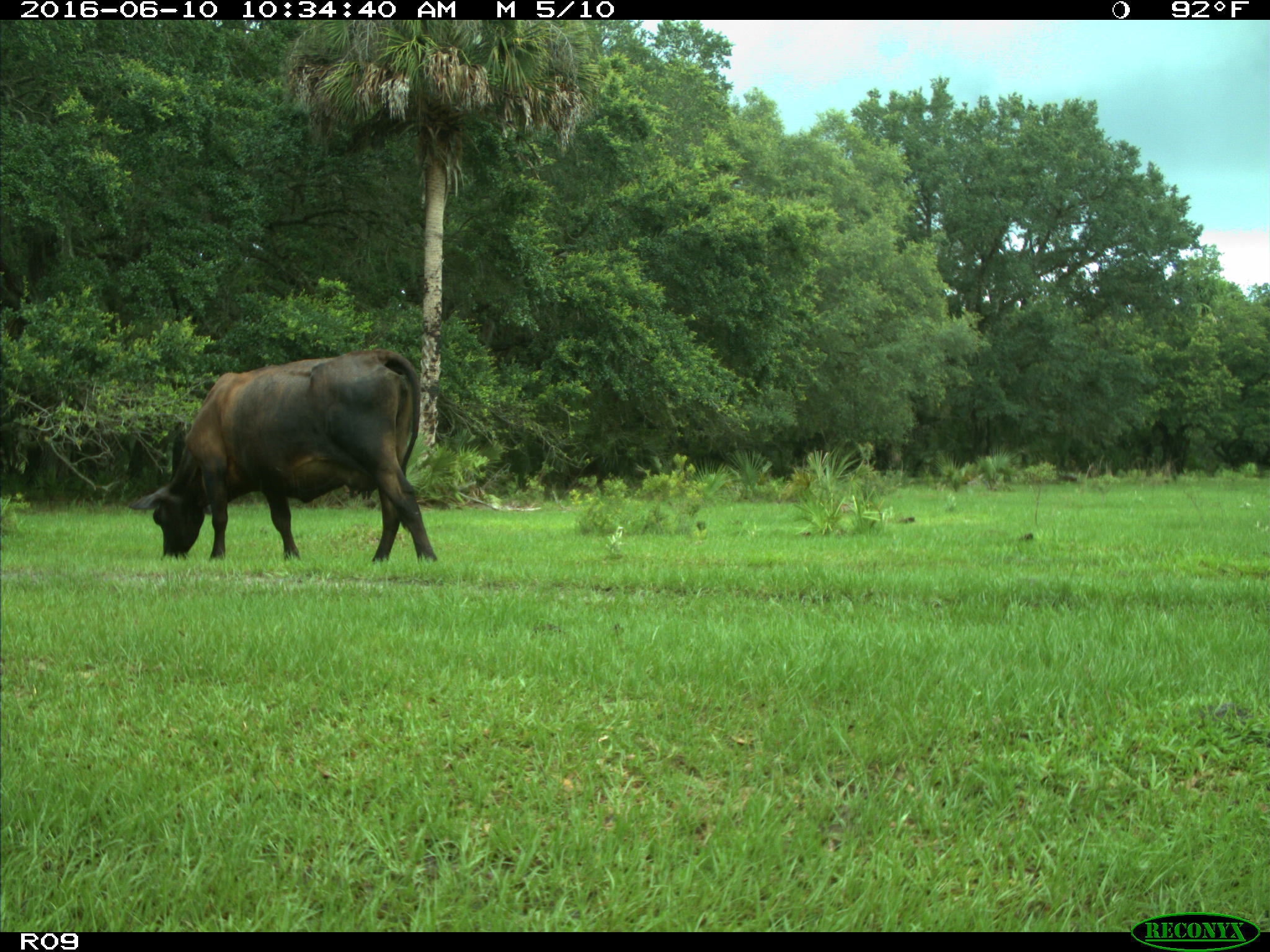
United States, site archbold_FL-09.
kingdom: Animalia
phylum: Chordata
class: Mammalia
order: Artiodactyla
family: Bovidae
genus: Bos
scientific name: Bos taurus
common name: domestic cow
Bos taurus (domestic cow).